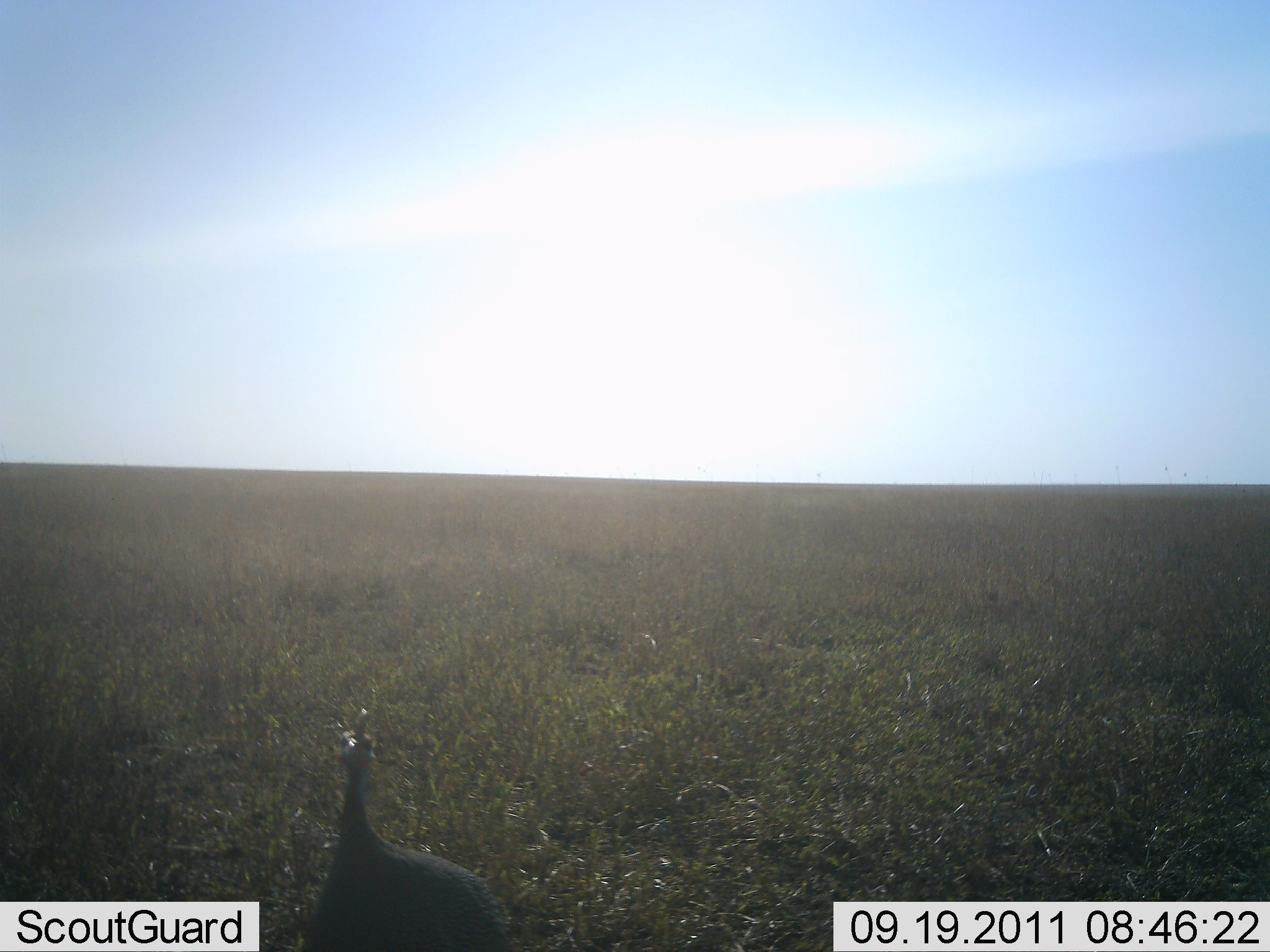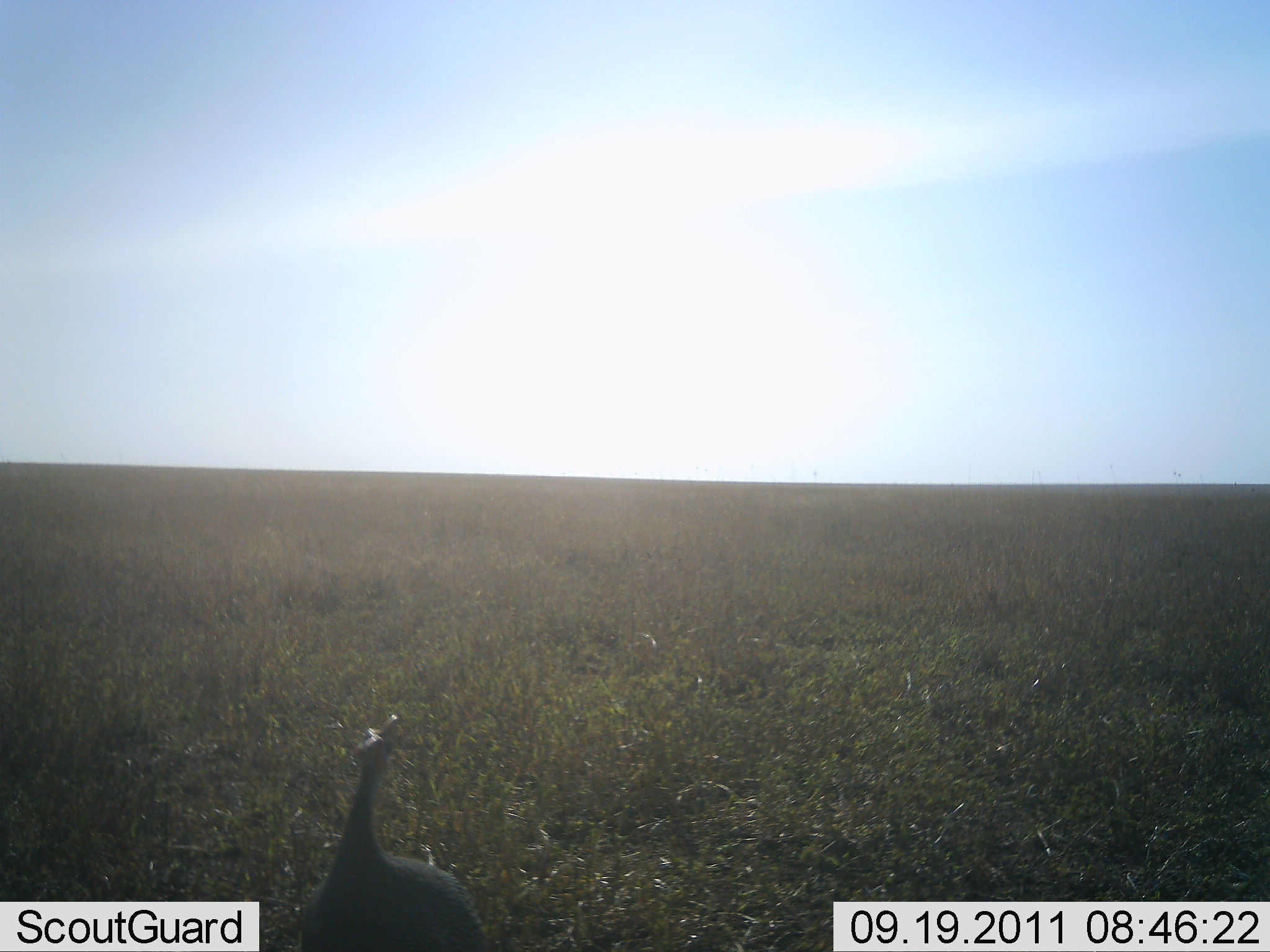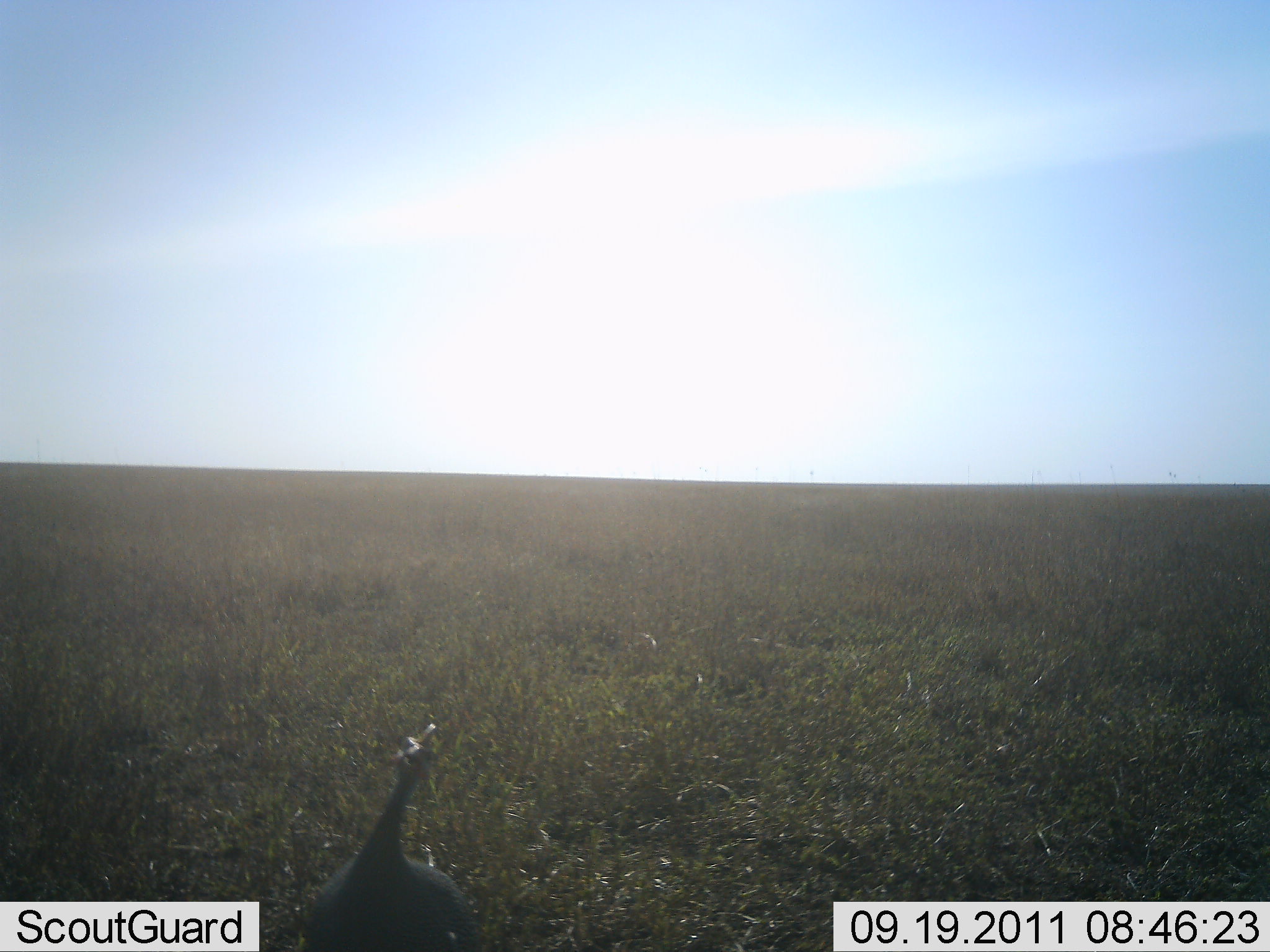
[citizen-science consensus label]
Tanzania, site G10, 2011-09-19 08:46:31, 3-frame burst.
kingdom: Animalia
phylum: Chordata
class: Aves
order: Galliformes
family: Numididae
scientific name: Numididae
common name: guinea fowl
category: guineafowl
Guineafowl (guinea fowl) (Numididae), count 1. Behavior (volunteer vote fractions): standing 91%, resting 0%, moving 9%, interacting 0%. Young present (vote fraction): 0%. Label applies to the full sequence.